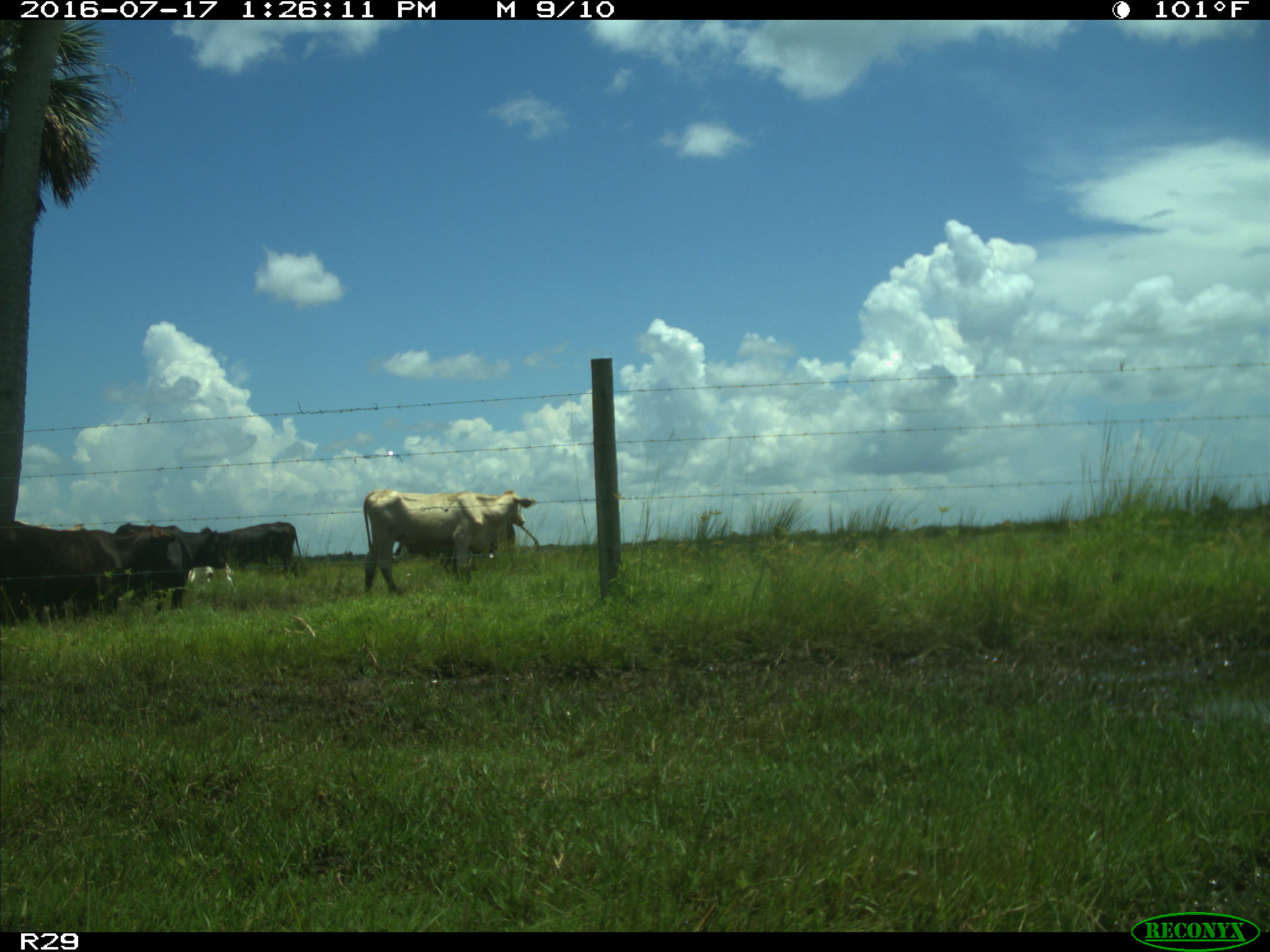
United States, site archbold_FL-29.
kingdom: Animalia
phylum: Chordata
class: Mammalia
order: Artiodactyla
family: Bovidae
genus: Bos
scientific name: Bos taurus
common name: domestic cow